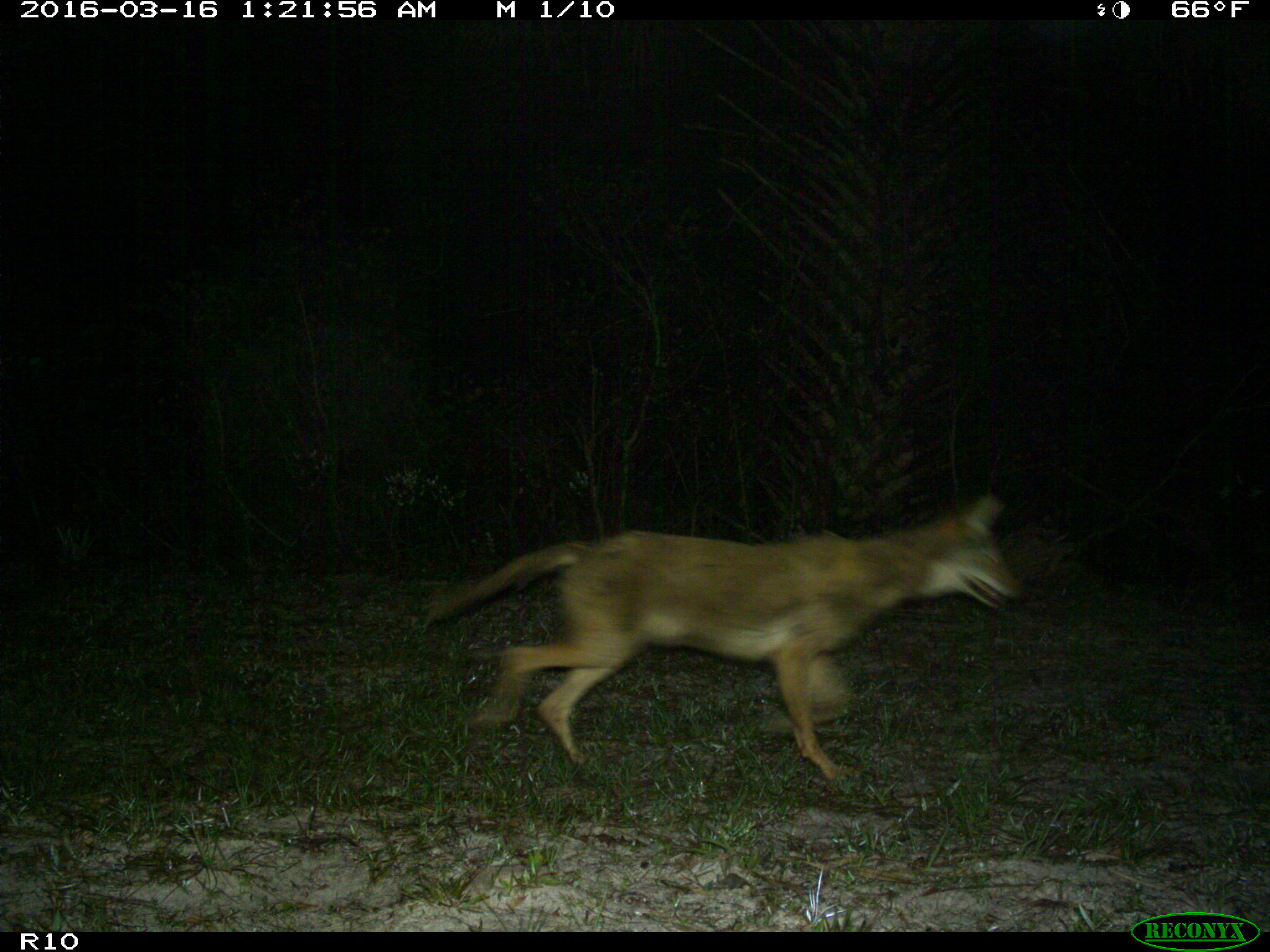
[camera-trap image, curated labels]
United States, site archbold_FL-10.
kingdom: Animalia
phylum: Chordata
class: Mammalia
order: Carnivora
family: Canidae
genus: Canis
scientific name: Canis latrans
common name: coyote